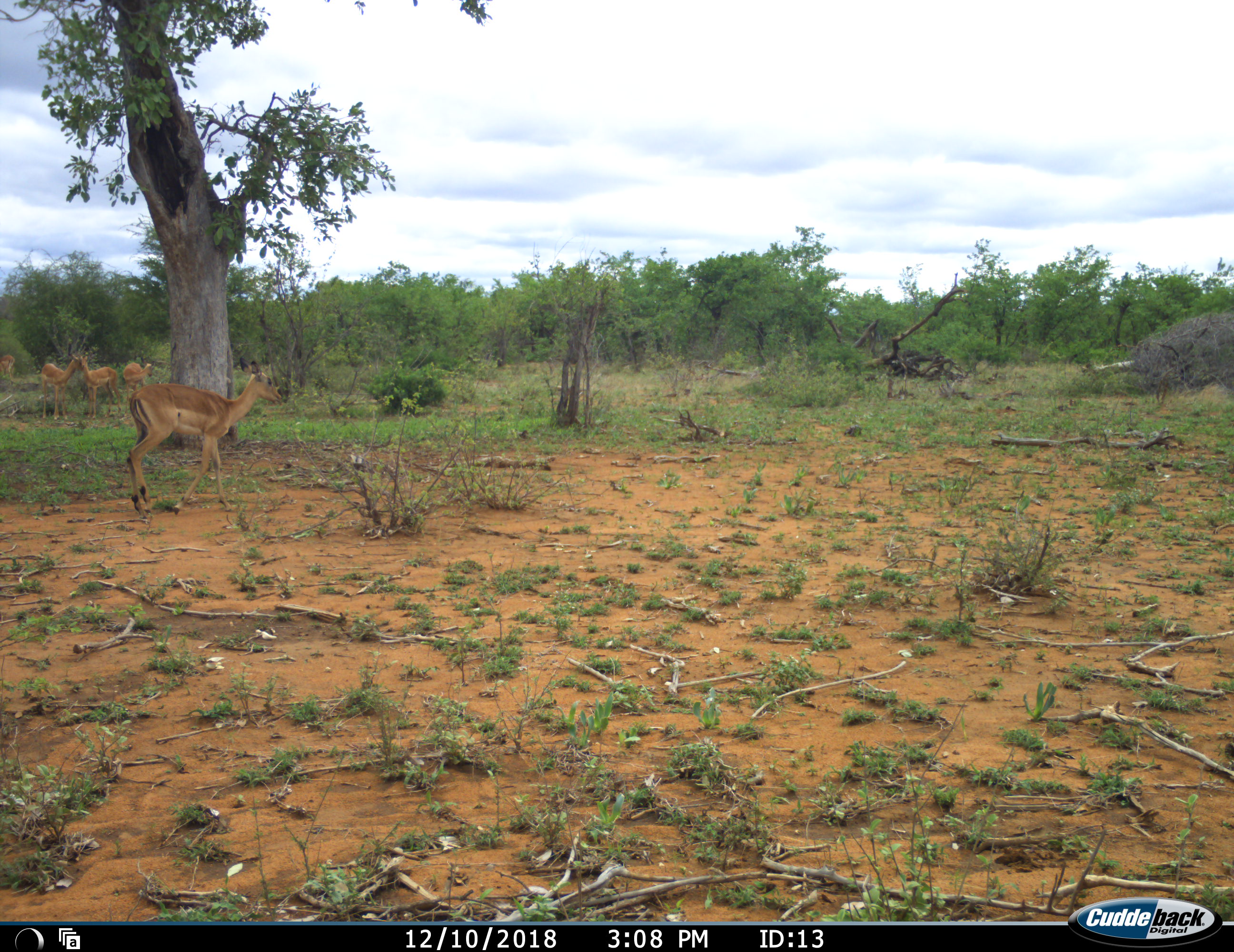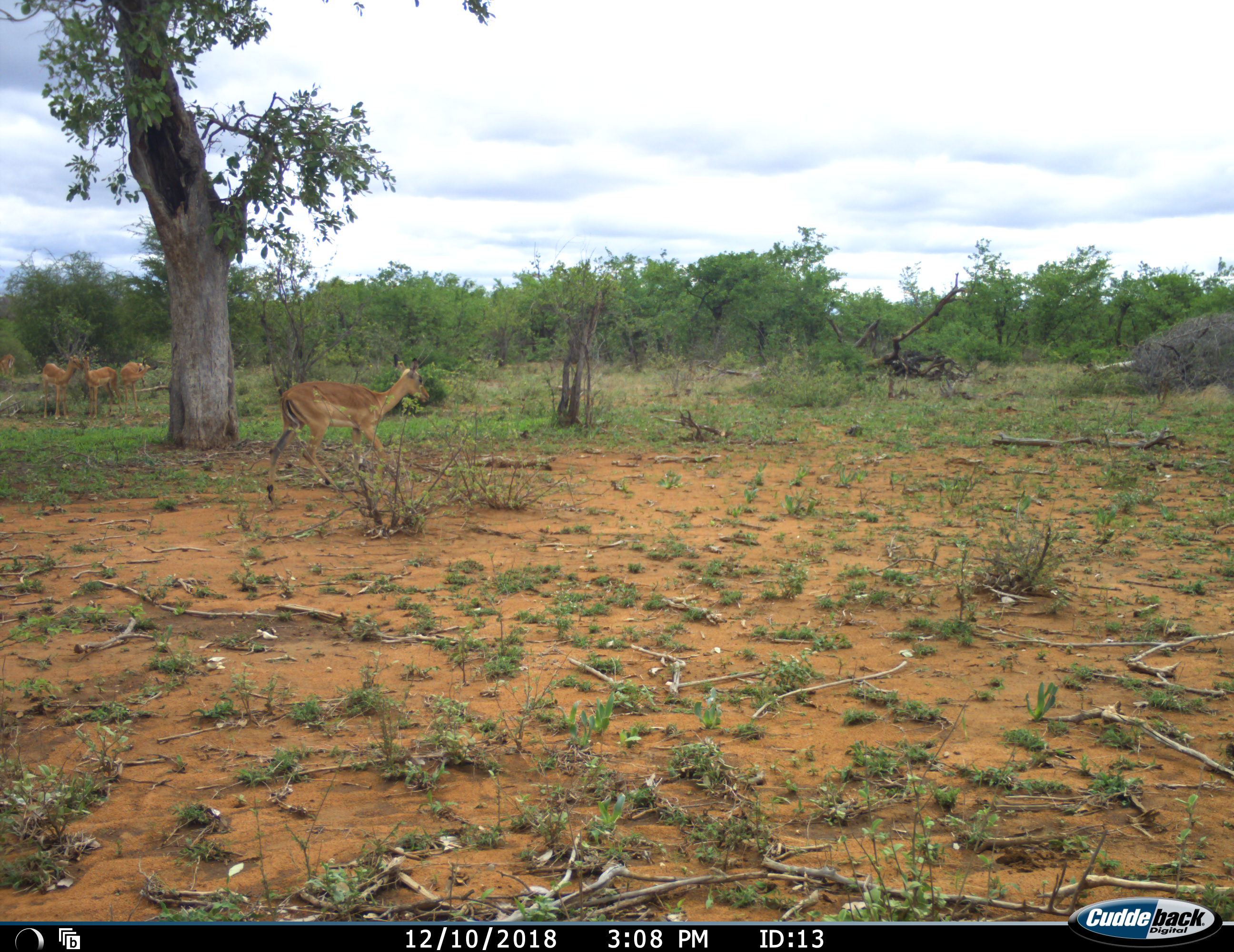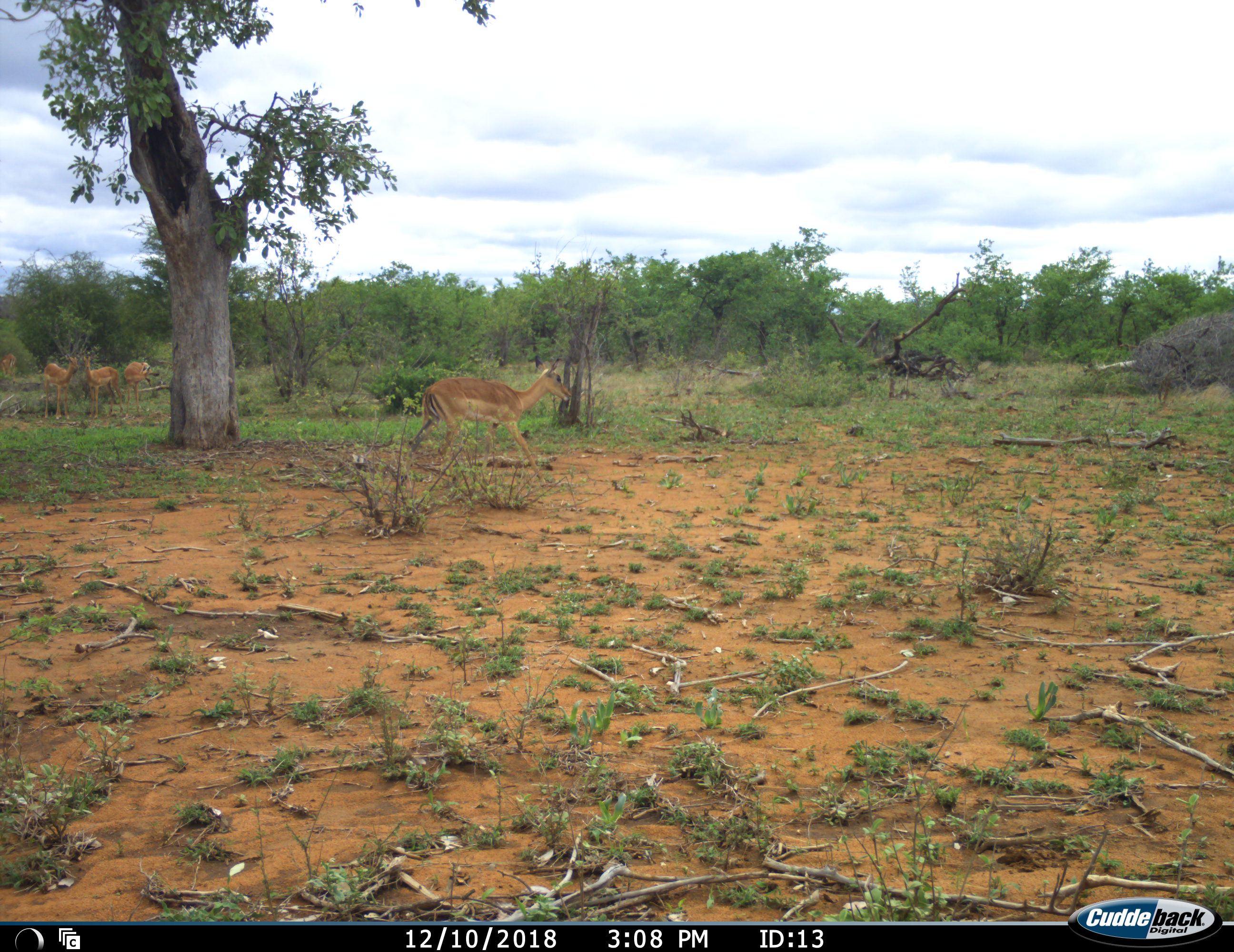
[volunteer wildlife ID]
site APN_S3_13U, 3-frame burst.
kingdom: Animalia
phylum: Chordata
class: Mammalia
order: Artiodactyla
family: Bovidae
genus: Aepyceros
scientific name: Aepyceros melampus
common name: impala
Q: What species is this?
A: Impala (Aepyceros melampus).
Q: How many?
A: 5.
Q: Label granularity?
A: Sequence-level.